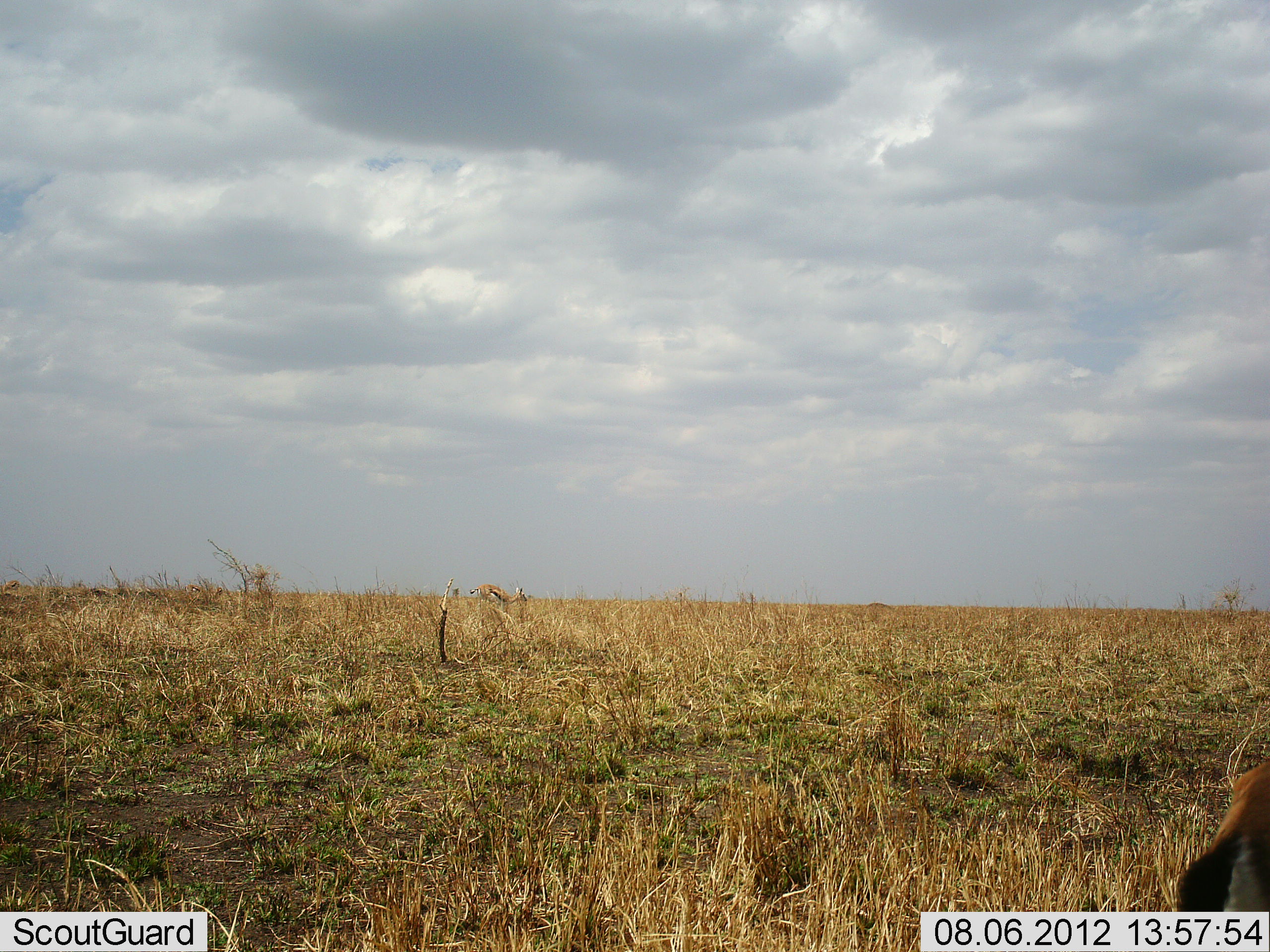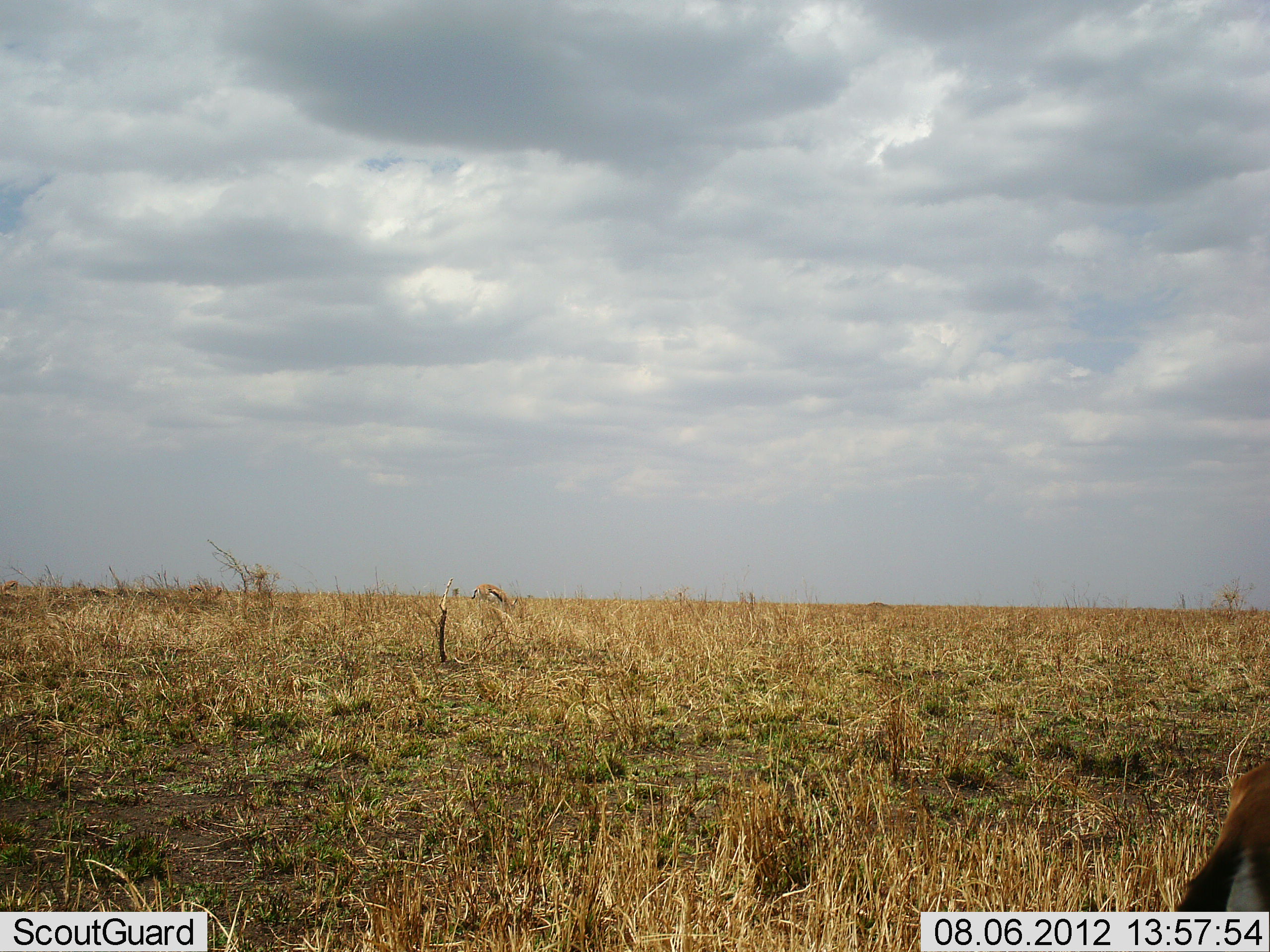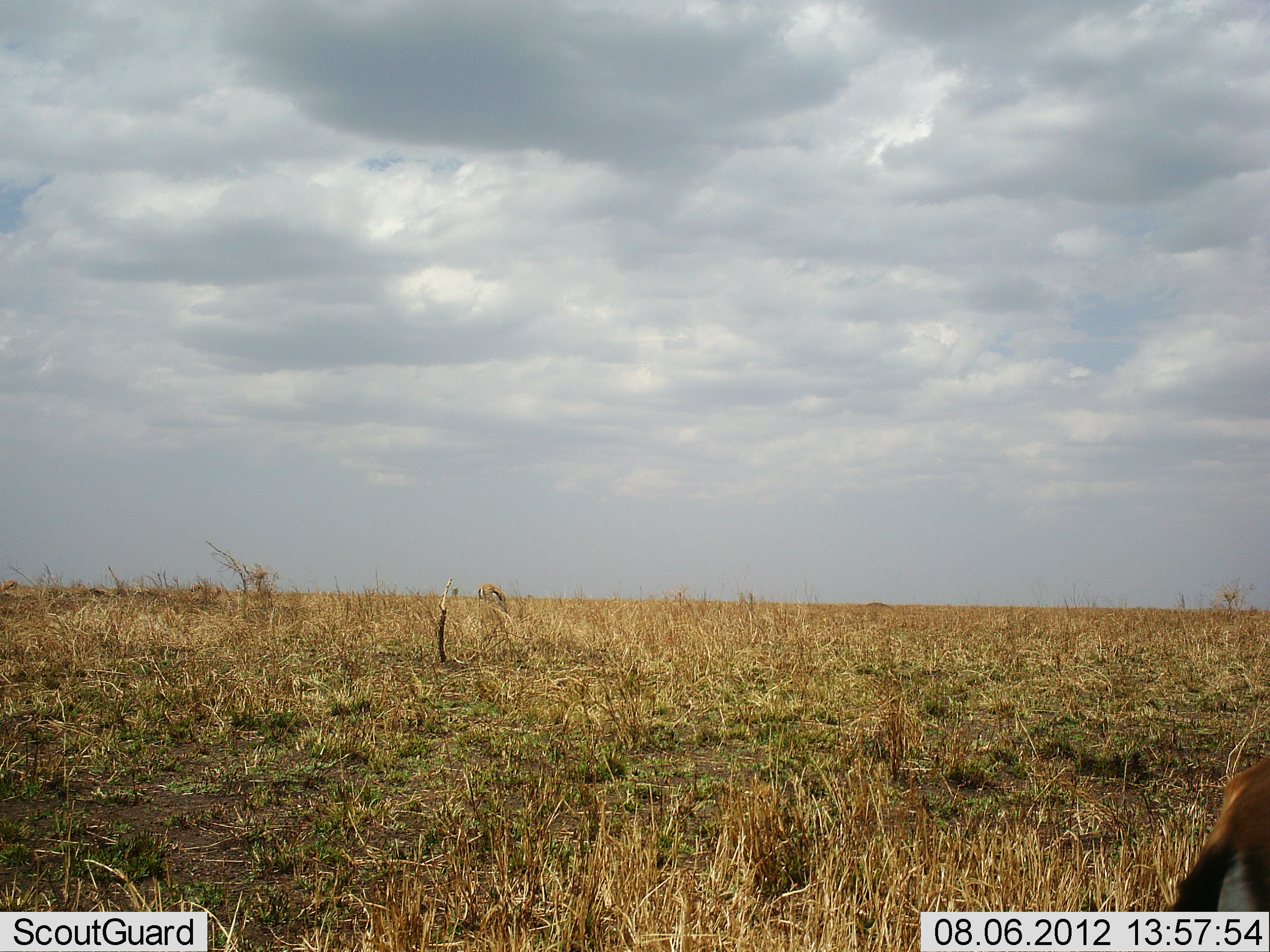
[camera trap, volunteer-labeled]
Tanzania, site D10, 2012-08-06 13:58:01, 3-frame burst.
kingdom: Animalia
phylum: Chordata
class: Mammalia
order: Artiodactyla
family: Bovidae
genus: Eudorcas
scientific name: Eudorcas thomsonii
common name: thomson's gazelle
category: gazellethomsons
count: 2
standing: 40%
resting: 0%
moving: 0%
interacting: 0%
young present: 0%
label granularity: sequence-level